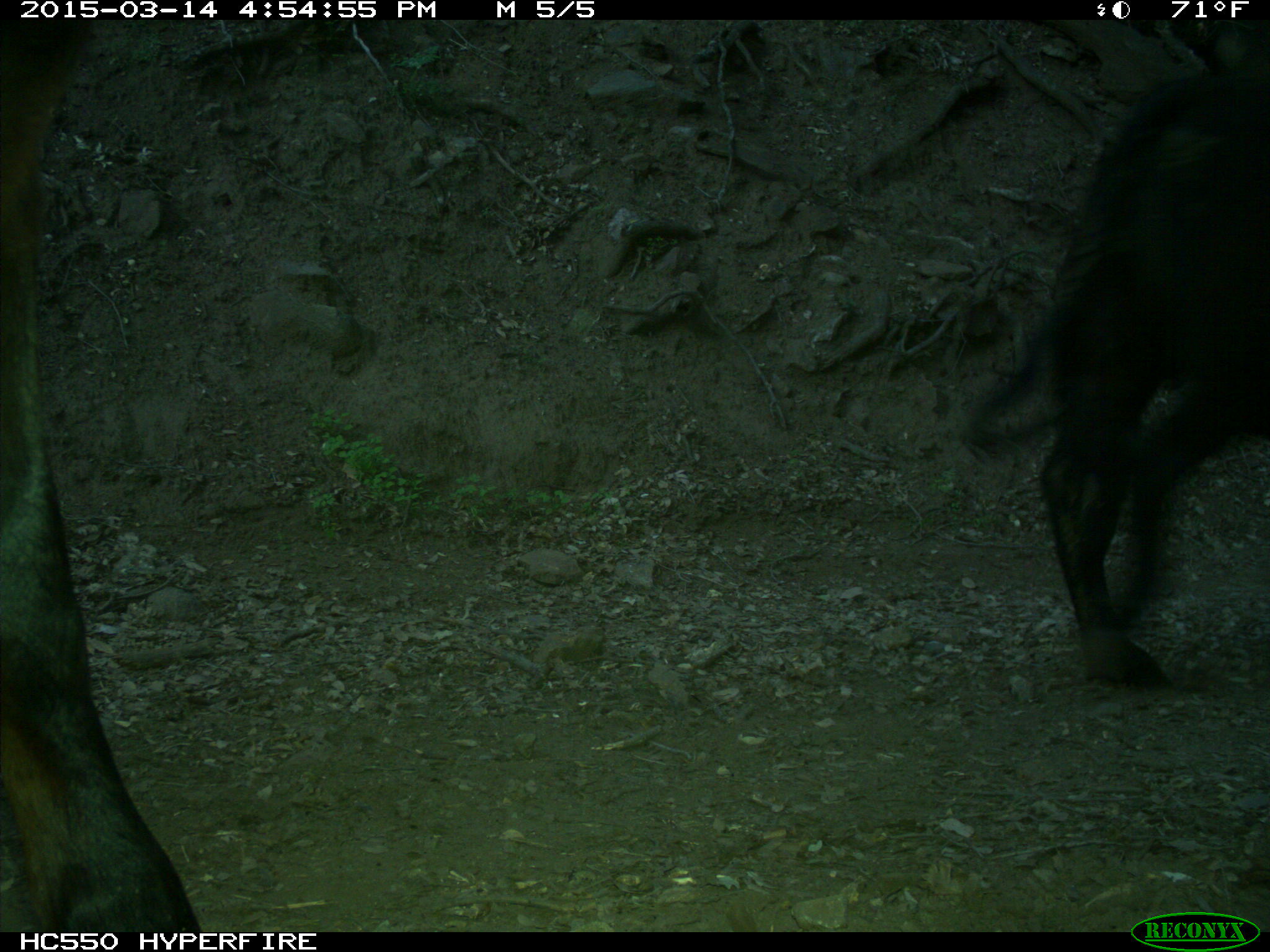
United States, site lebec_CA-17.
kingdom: Animalia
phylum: Chordata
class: Mammalia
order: Artiodactyla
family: Bovidae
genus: Bos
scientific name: Bos taurus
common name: domestic cow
Bos taurus (domestic cow).